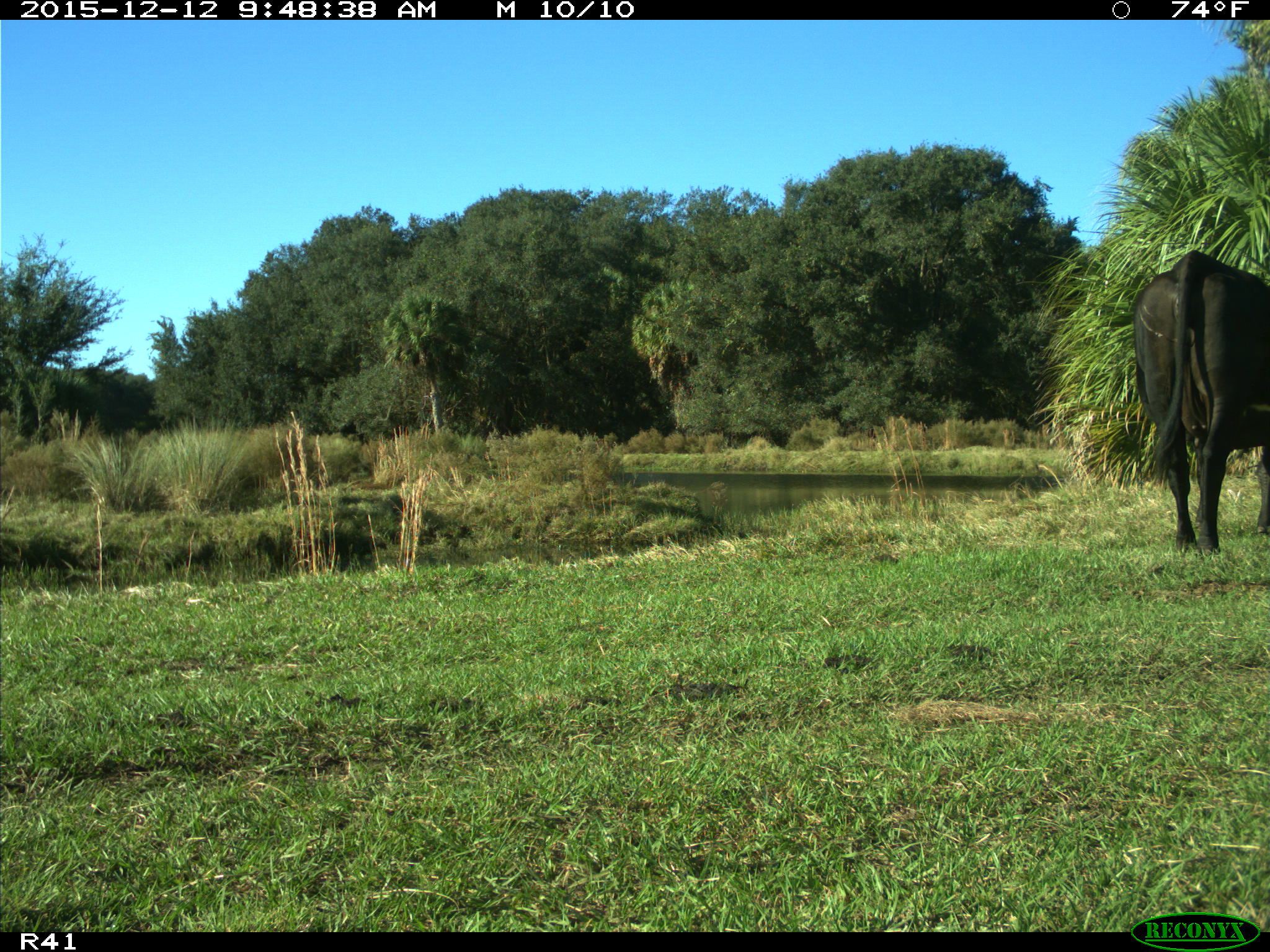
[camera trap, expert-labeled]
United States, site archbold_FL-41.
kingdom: Animalia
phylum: Chordata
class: Mammalia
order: Artiodactyla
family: Bovidae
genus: Bos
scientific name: Bos taurus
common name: domestic cow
Bos taurus (domestic cow).